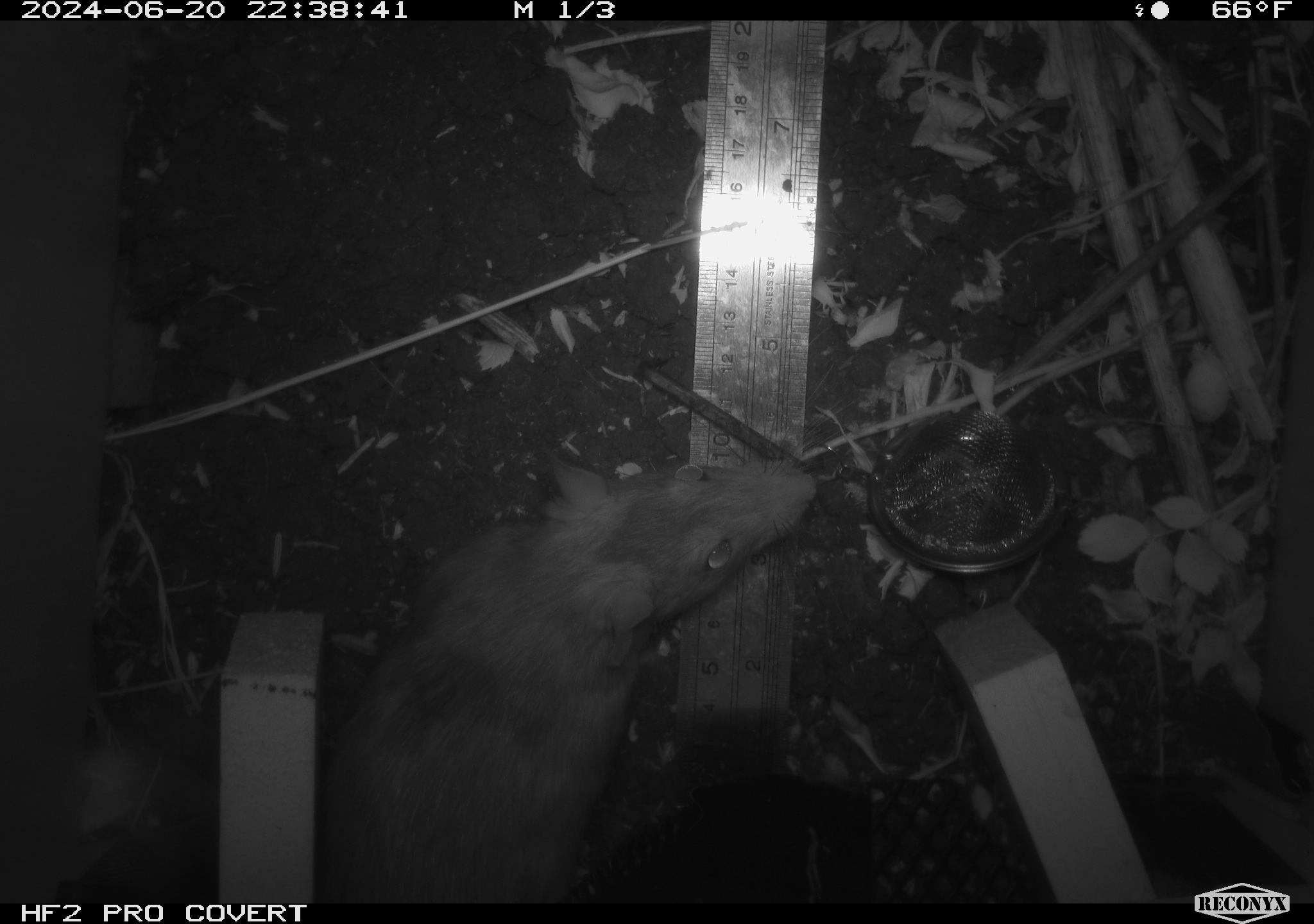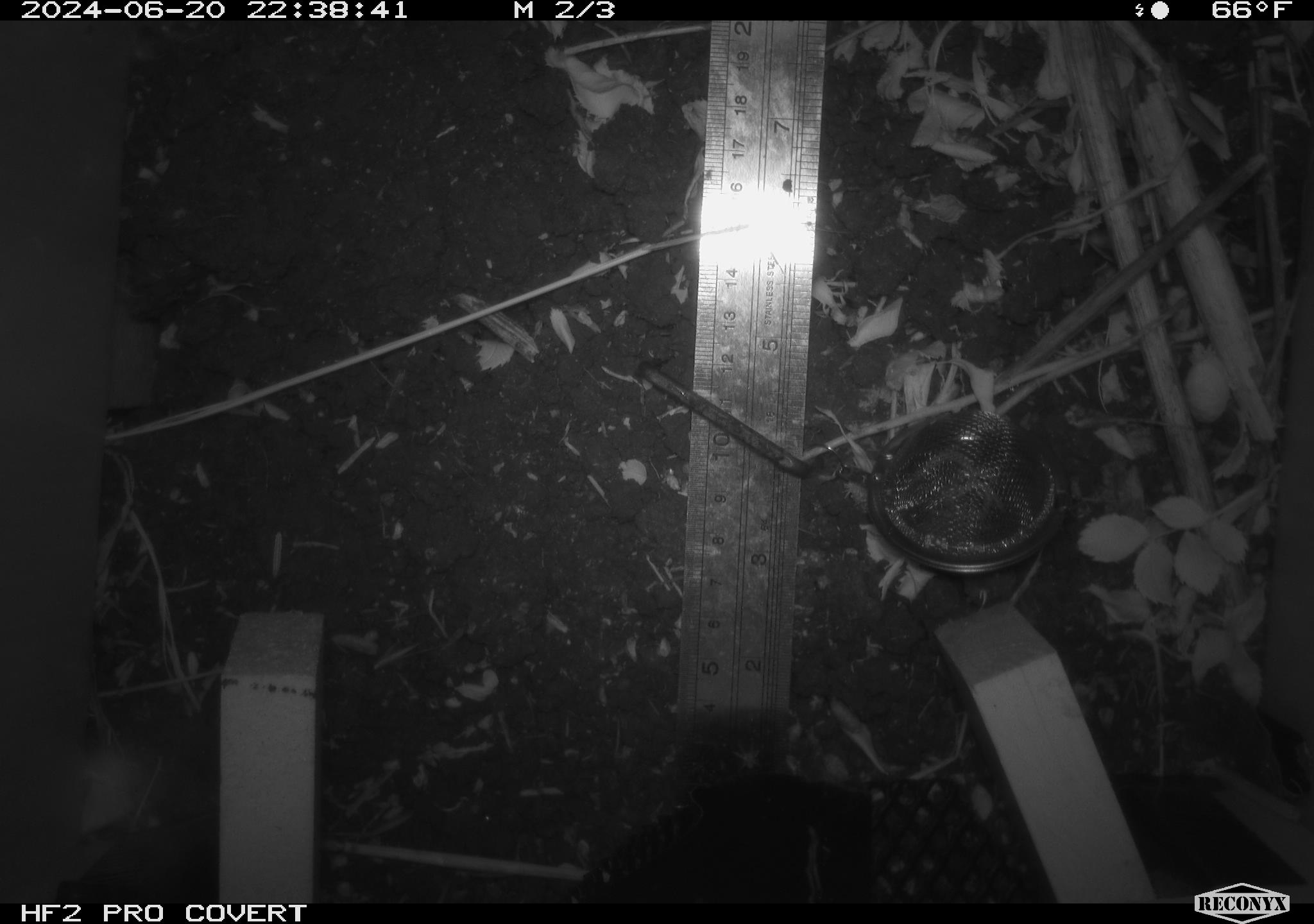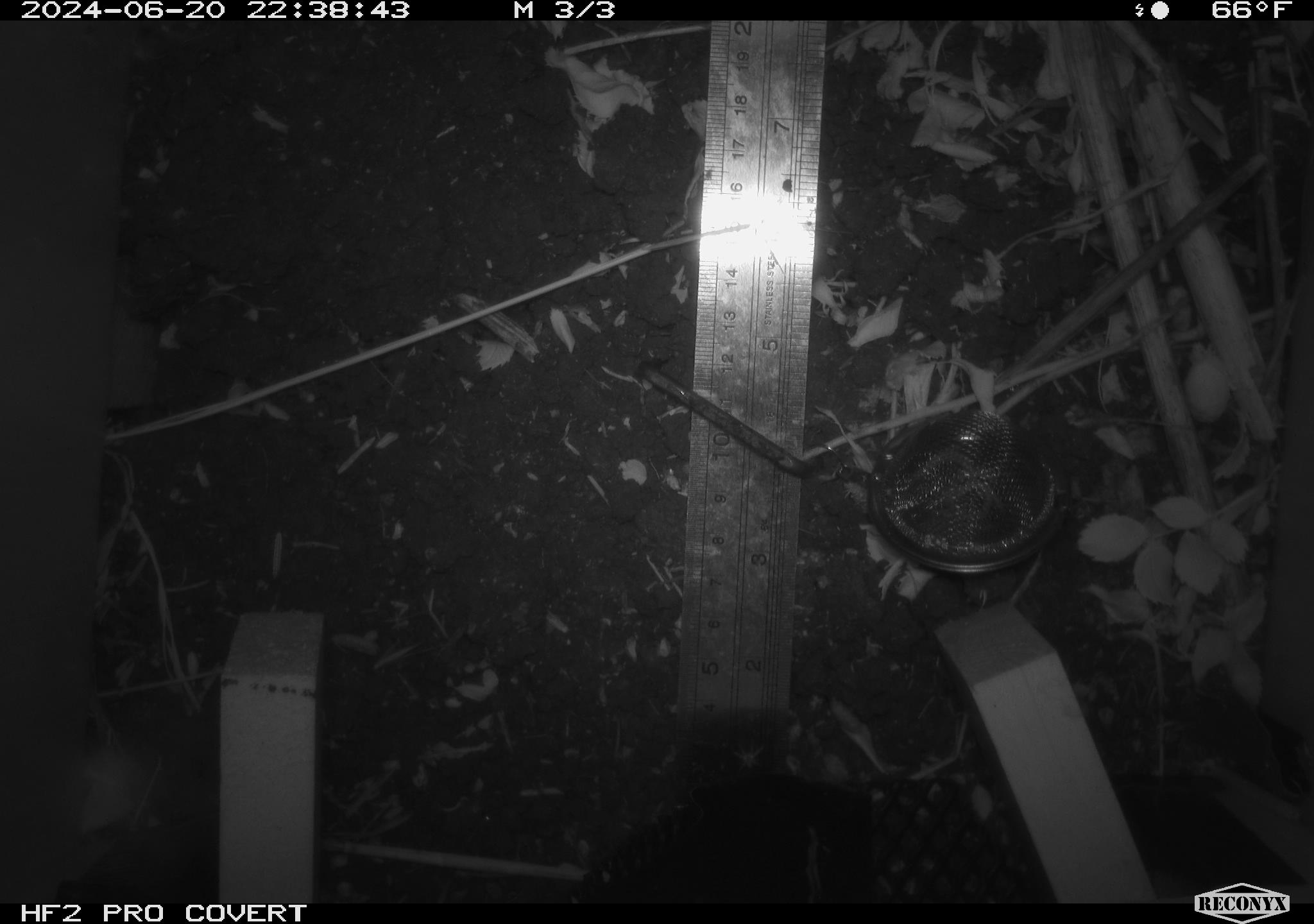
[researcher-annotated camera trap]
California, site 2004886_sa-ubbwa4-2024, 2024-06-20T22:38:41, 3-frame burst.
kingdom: Animalia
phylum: Chordata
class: Mammalia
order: Rodentia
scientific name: Rodentia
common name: woodrat or rat or mouse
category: woodrat or rat or mouse species